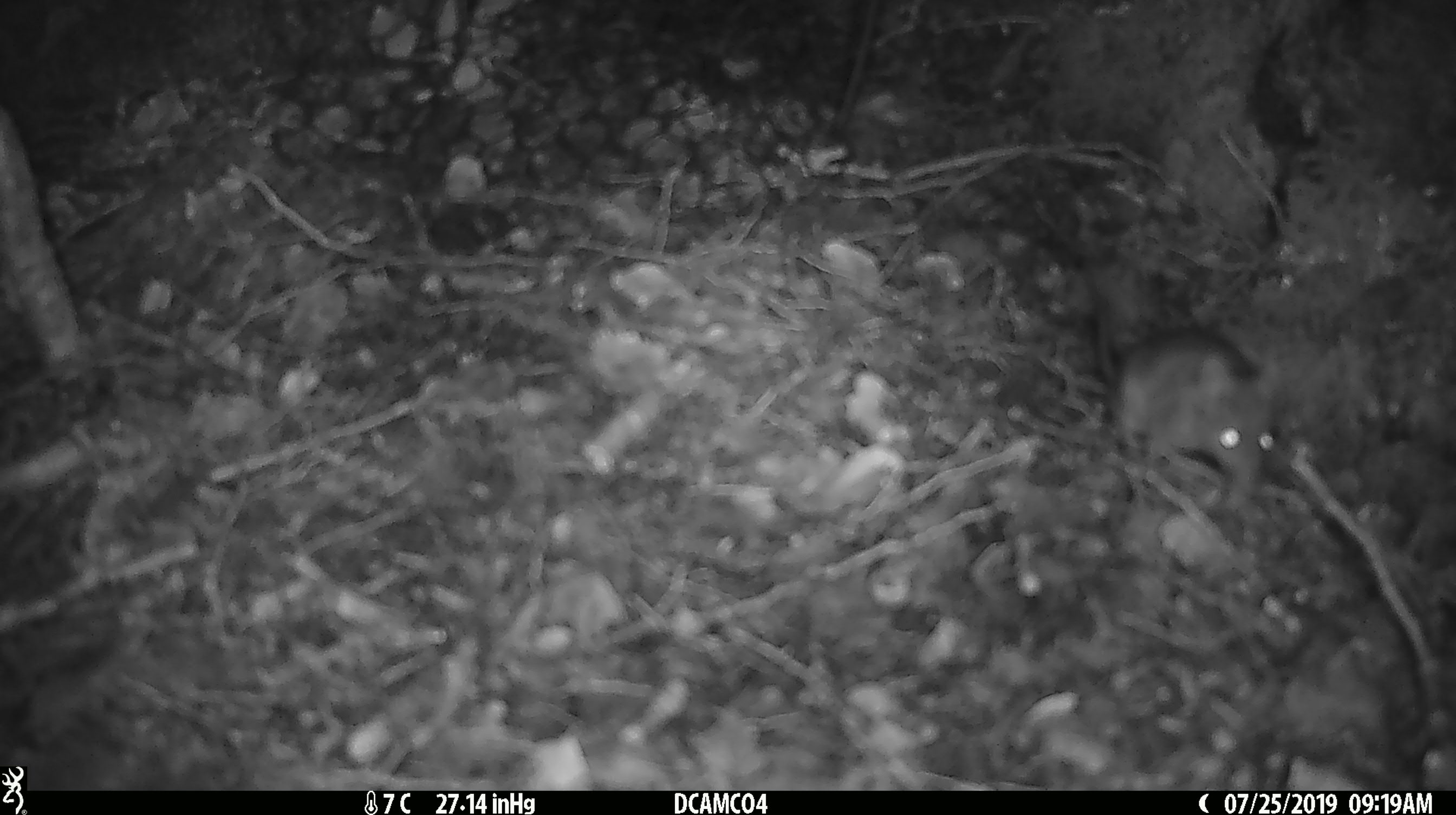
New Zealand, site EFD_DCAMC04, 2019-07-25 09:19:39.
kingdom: Animalia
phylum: Chordata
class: Mammalia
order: Rodentia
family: Muridae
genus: Mus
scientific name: Mus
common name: mouse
Mouse (Mus).